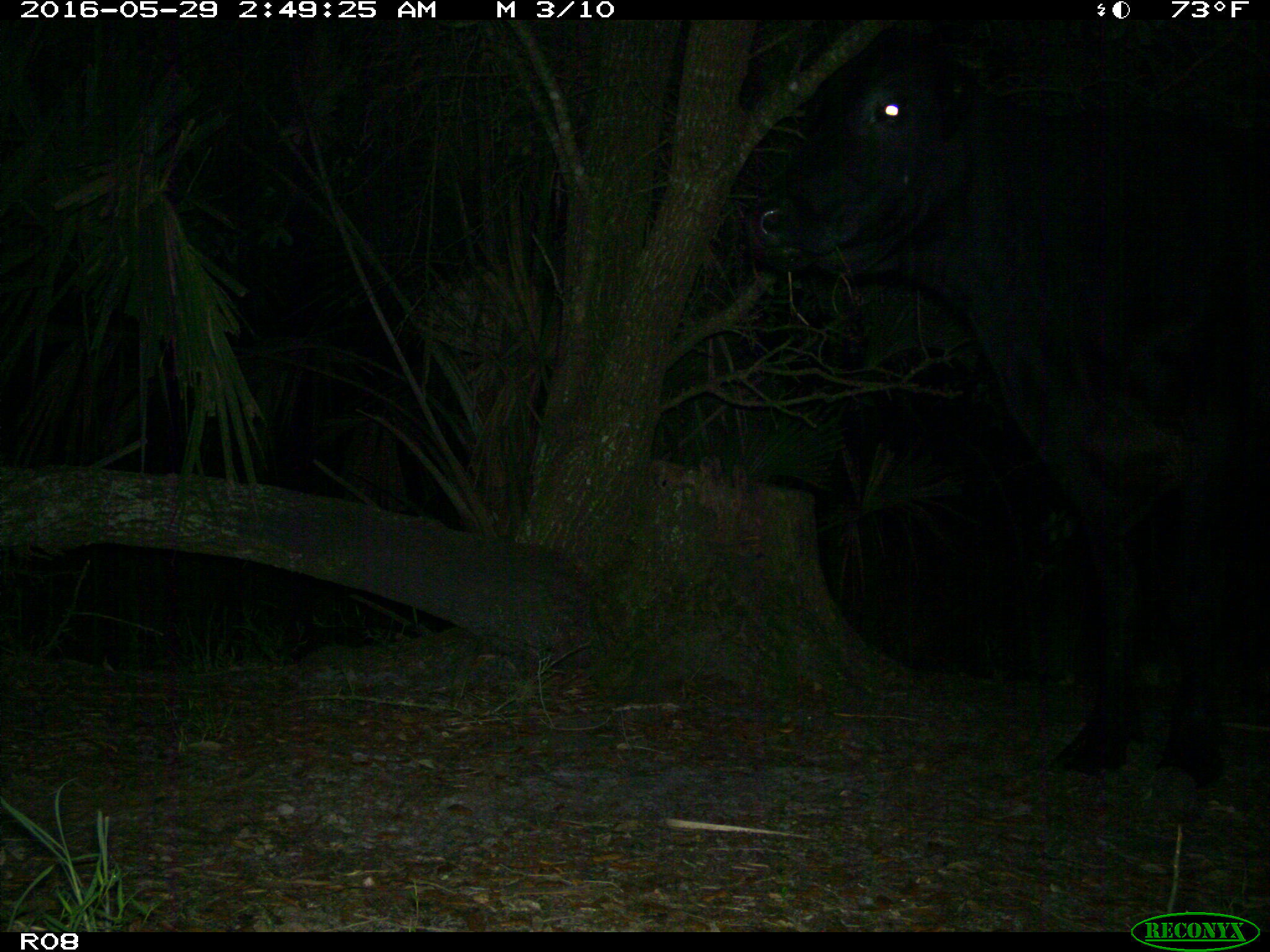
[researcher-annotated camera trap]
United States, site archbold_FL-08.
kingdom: Animalia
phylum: Chordata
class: Mammalia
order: Artiodactyla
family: Bovidae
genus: Bos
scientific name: Bos taurus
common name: domestic cow